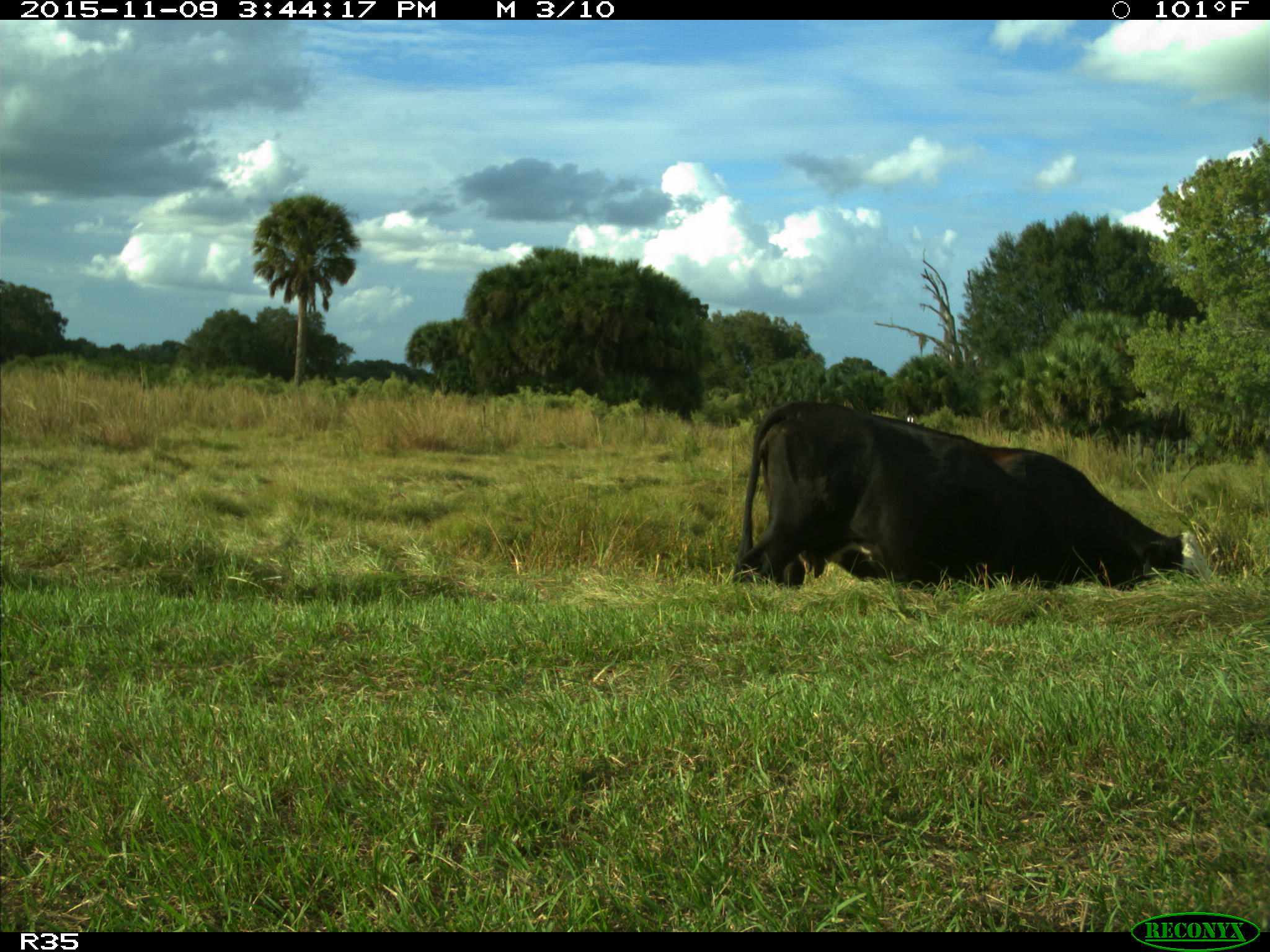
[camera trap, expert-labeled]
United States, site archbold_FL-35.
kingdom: Animalia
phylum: Chordata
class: Mammalia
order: Artiodactyla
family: Bovidae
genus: Bos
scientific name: Bos taurus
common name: domestic cow